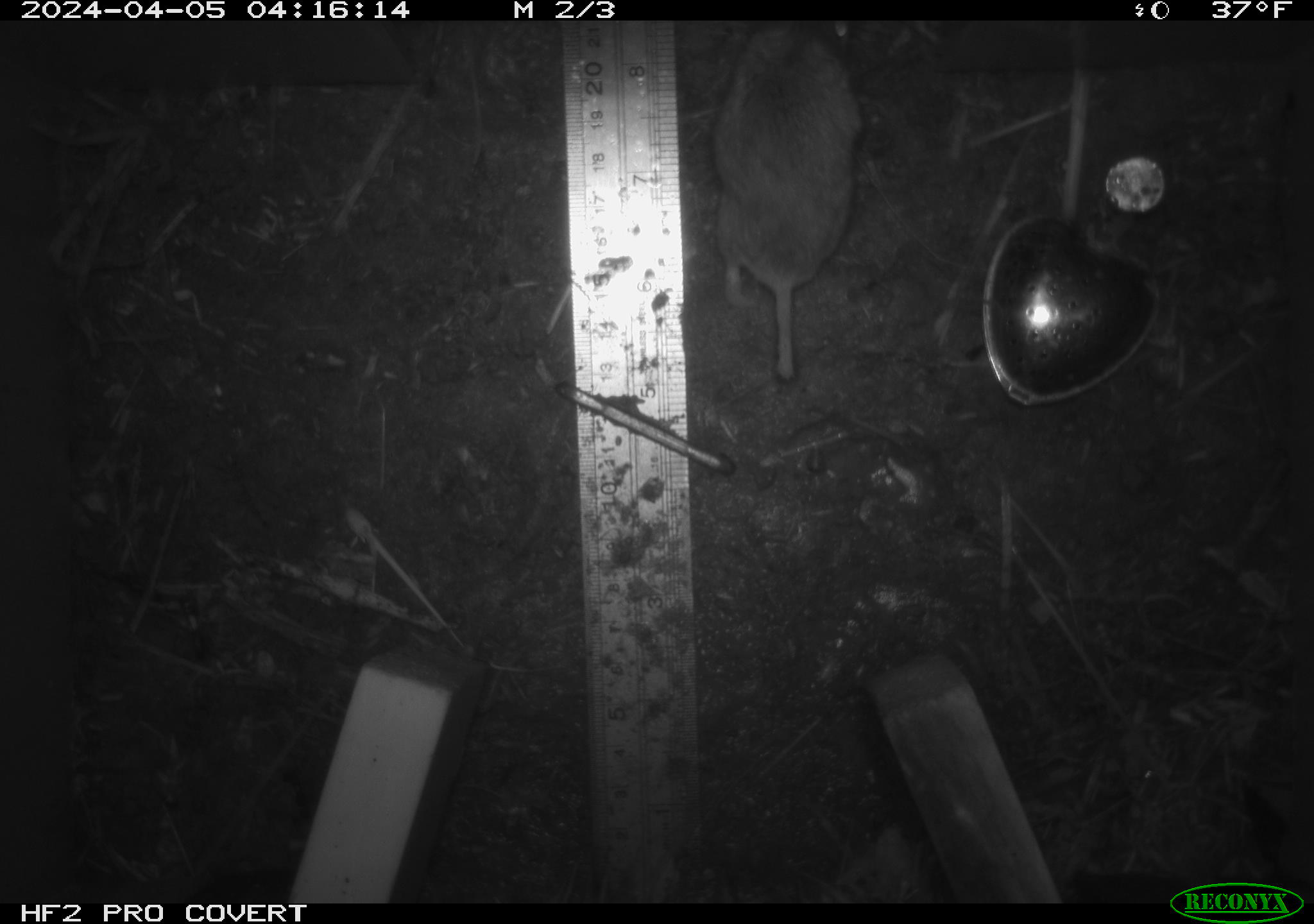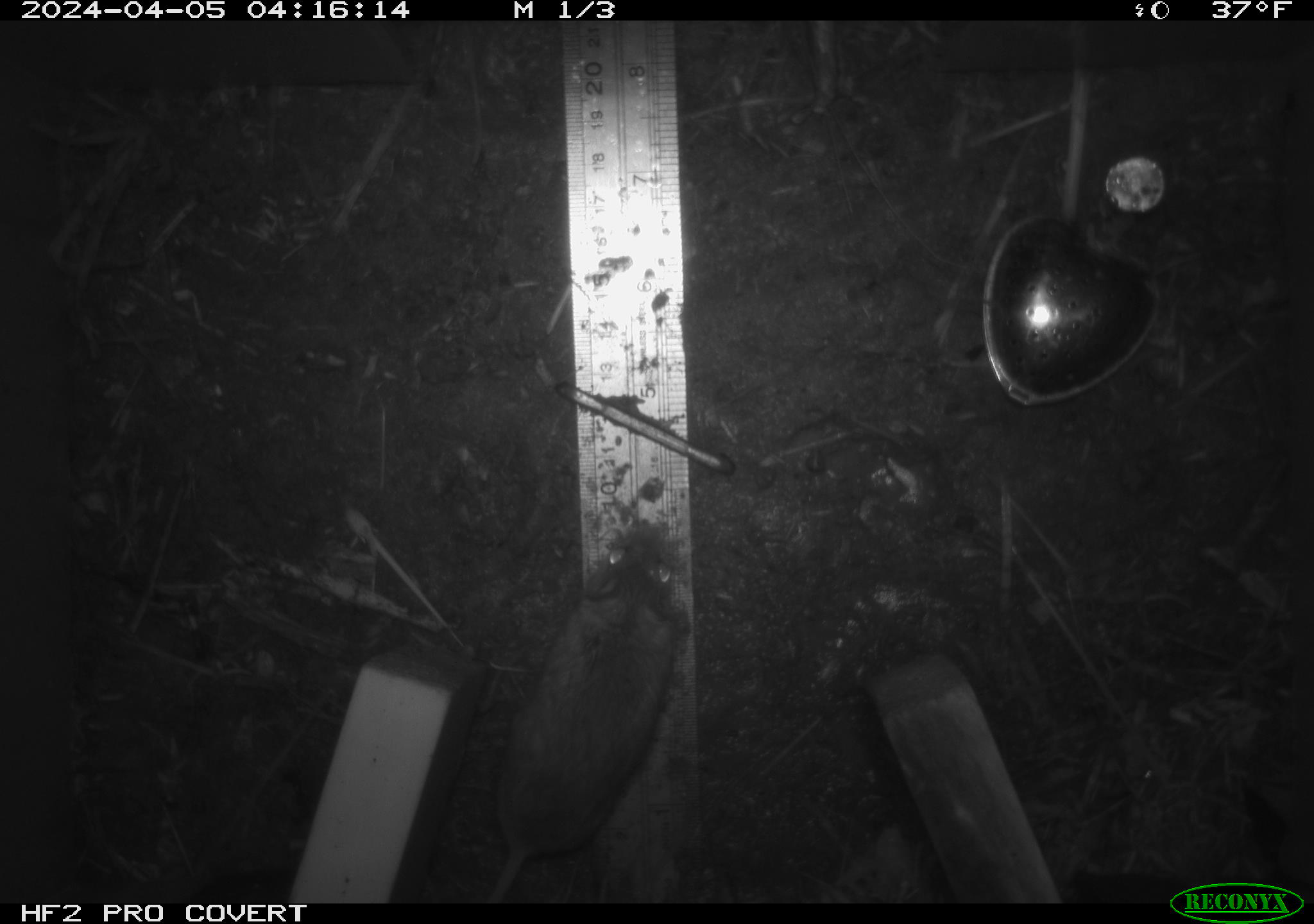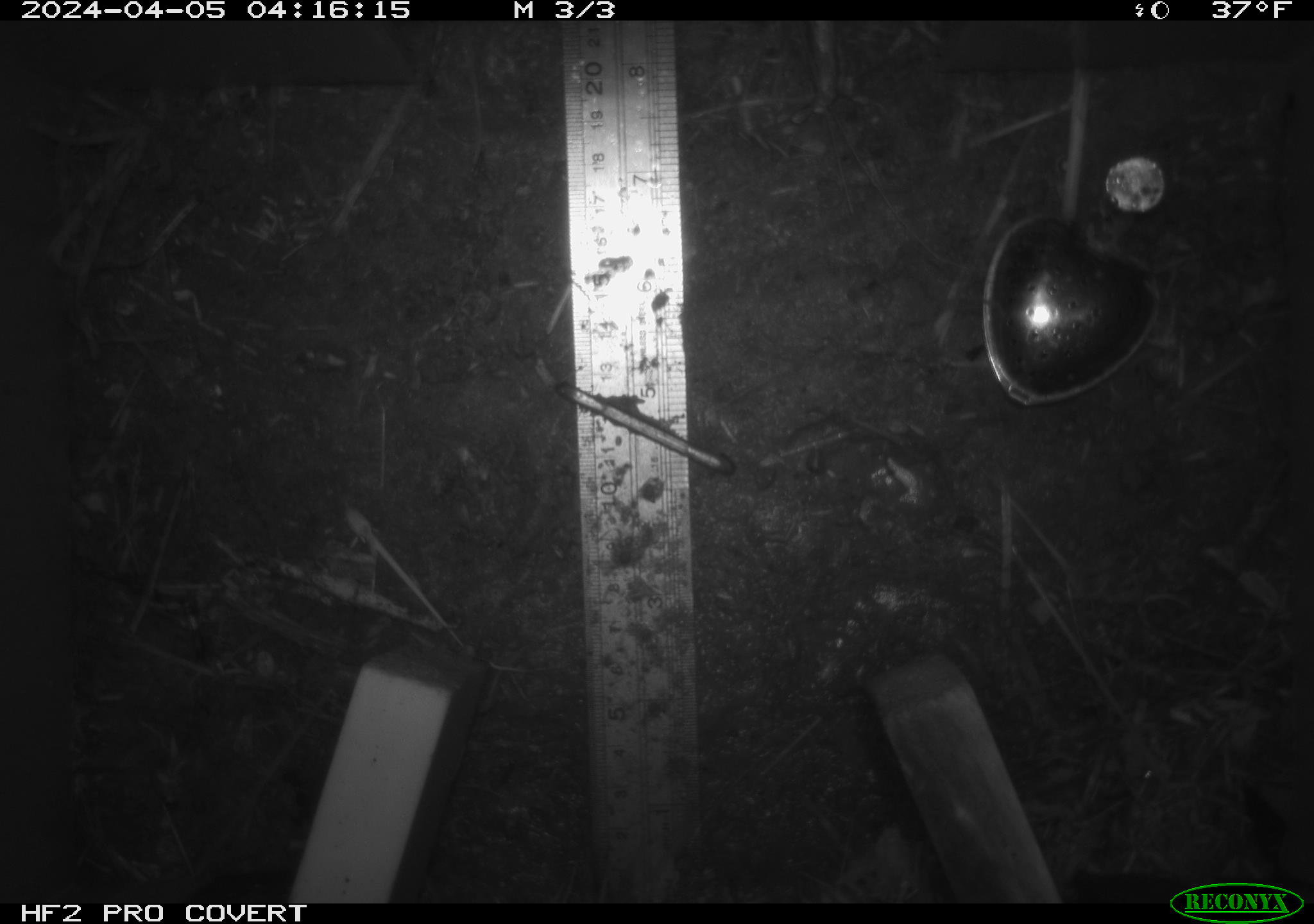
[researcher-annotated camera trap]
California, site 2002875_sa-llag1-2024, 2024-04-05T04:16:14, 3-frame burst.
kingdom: Animalia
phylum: Chordata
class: Mammalia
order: Rodentia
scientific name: Rodentia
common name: mouse species